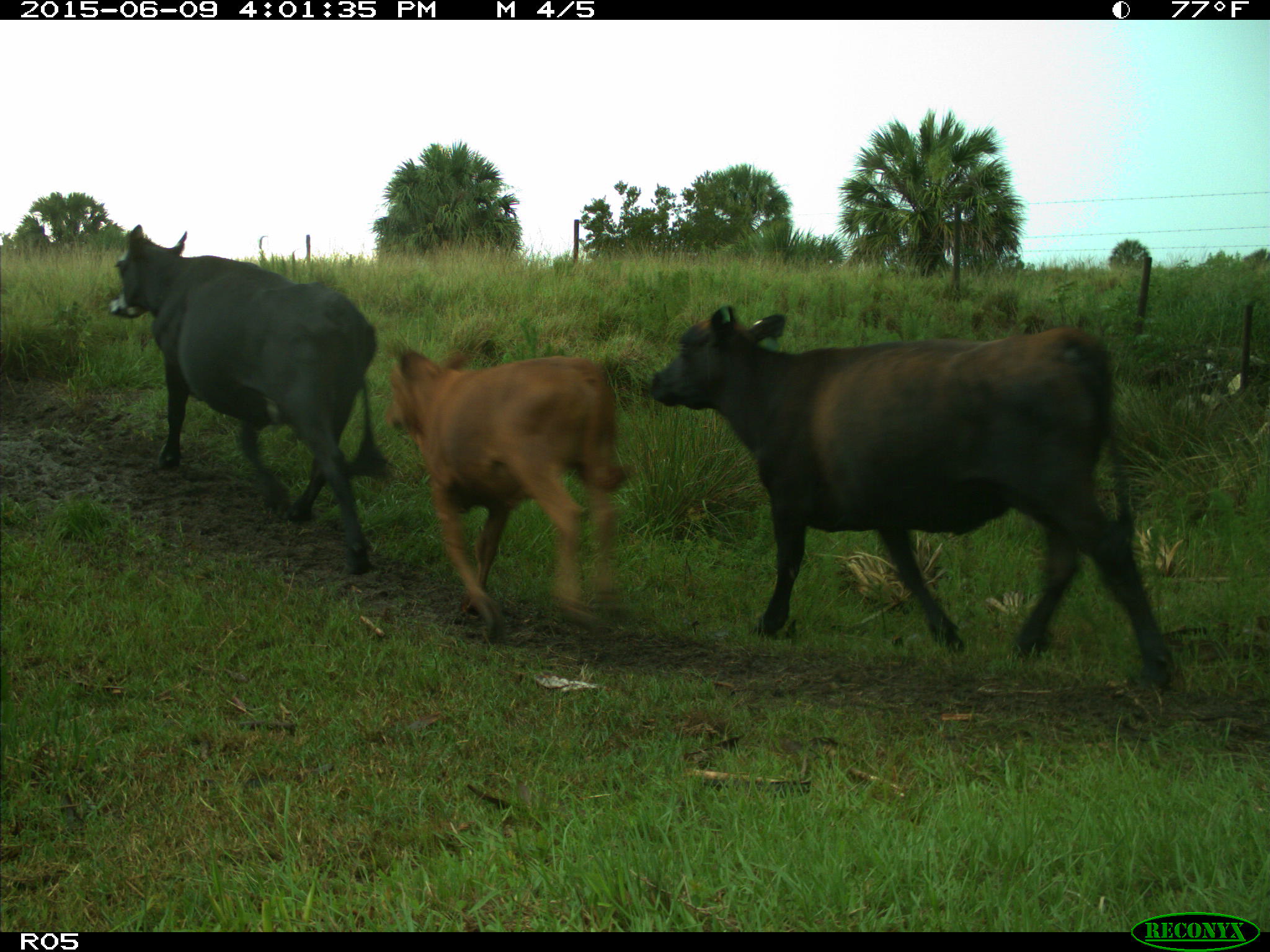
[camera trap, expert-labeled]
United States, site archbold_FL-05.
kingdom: Animalia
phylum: Chordata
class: Mammalia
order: Artiodactyla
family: Bovidae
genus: Bos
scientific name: Bos taurus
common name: domestic cow